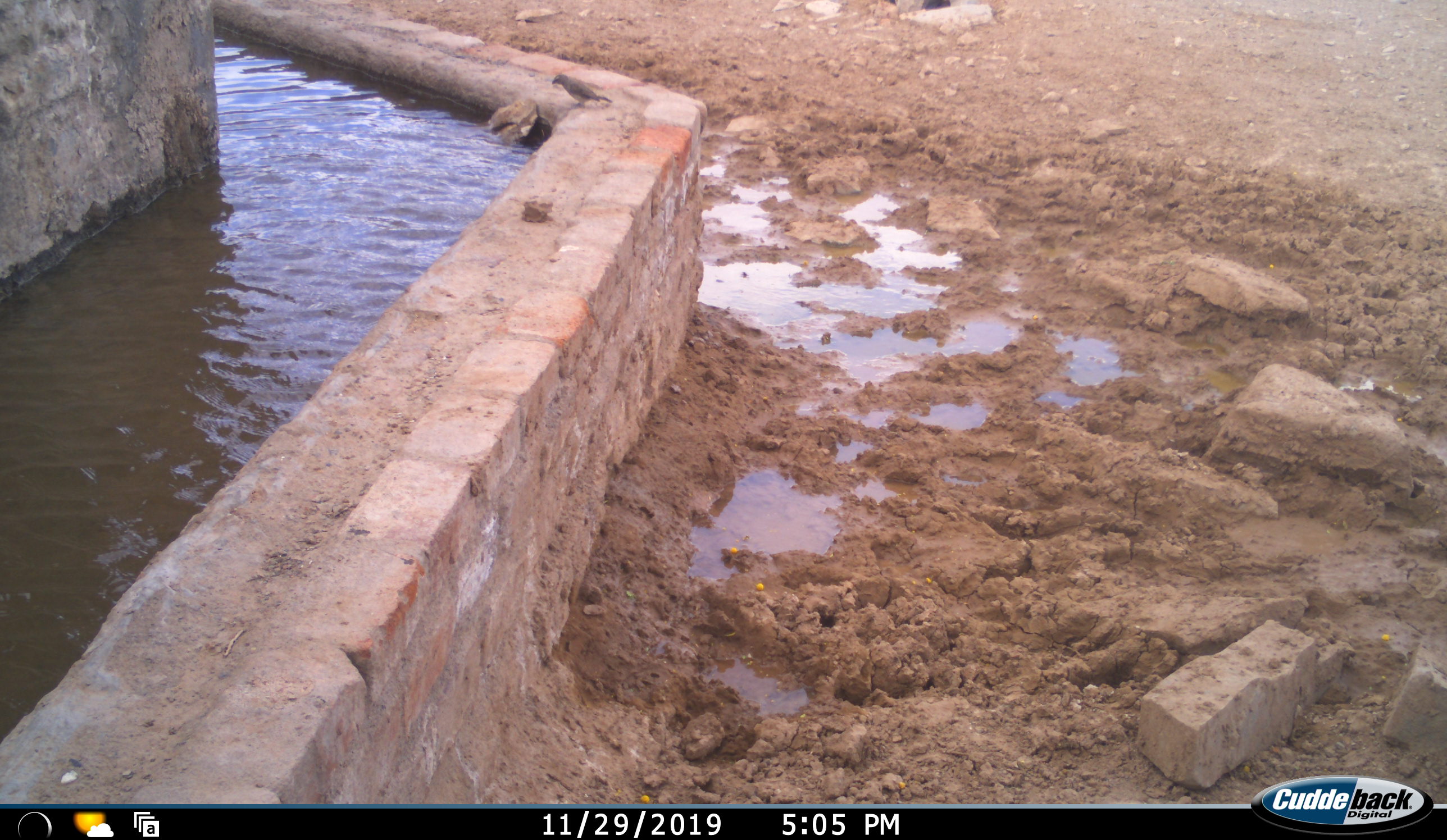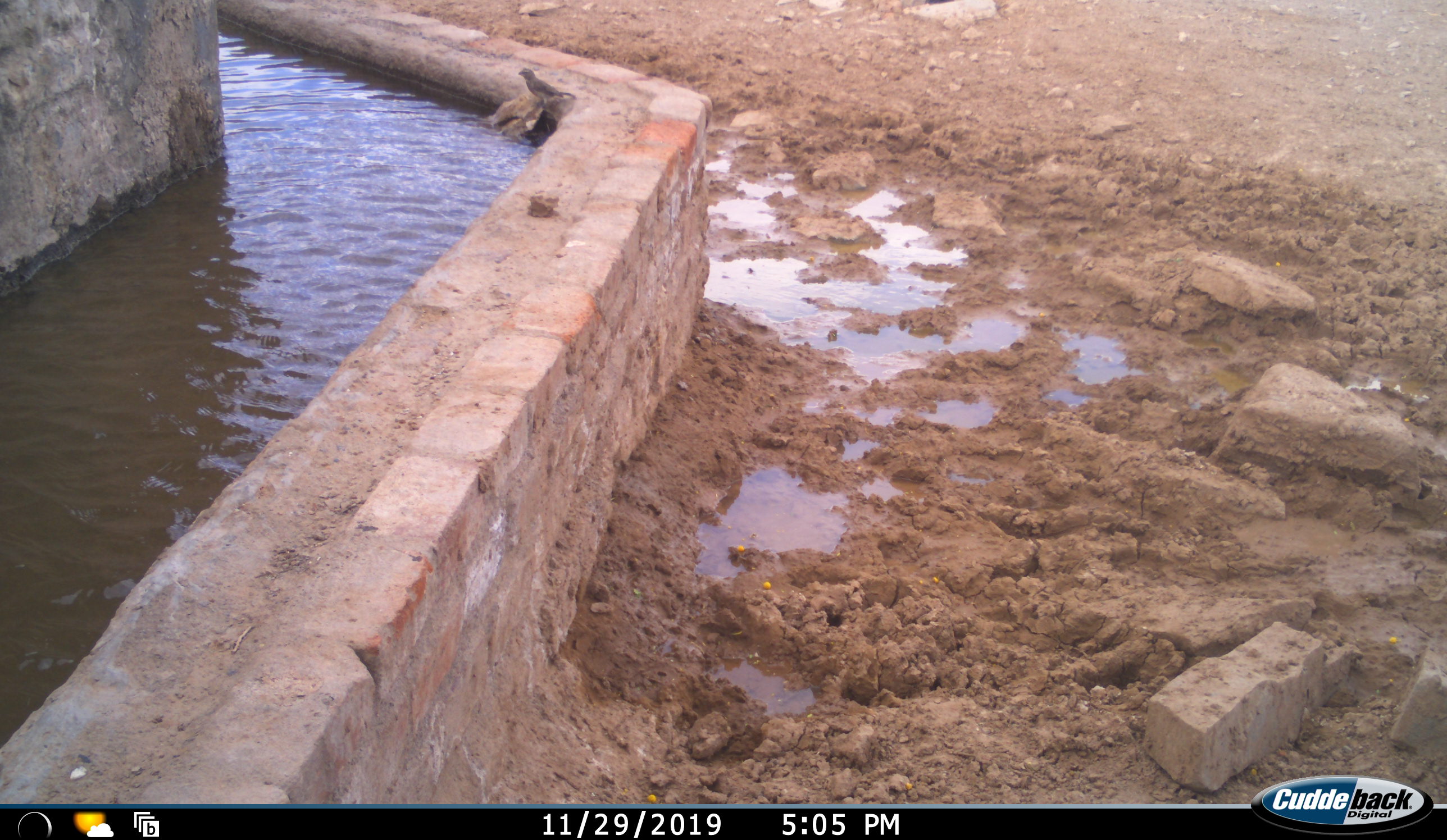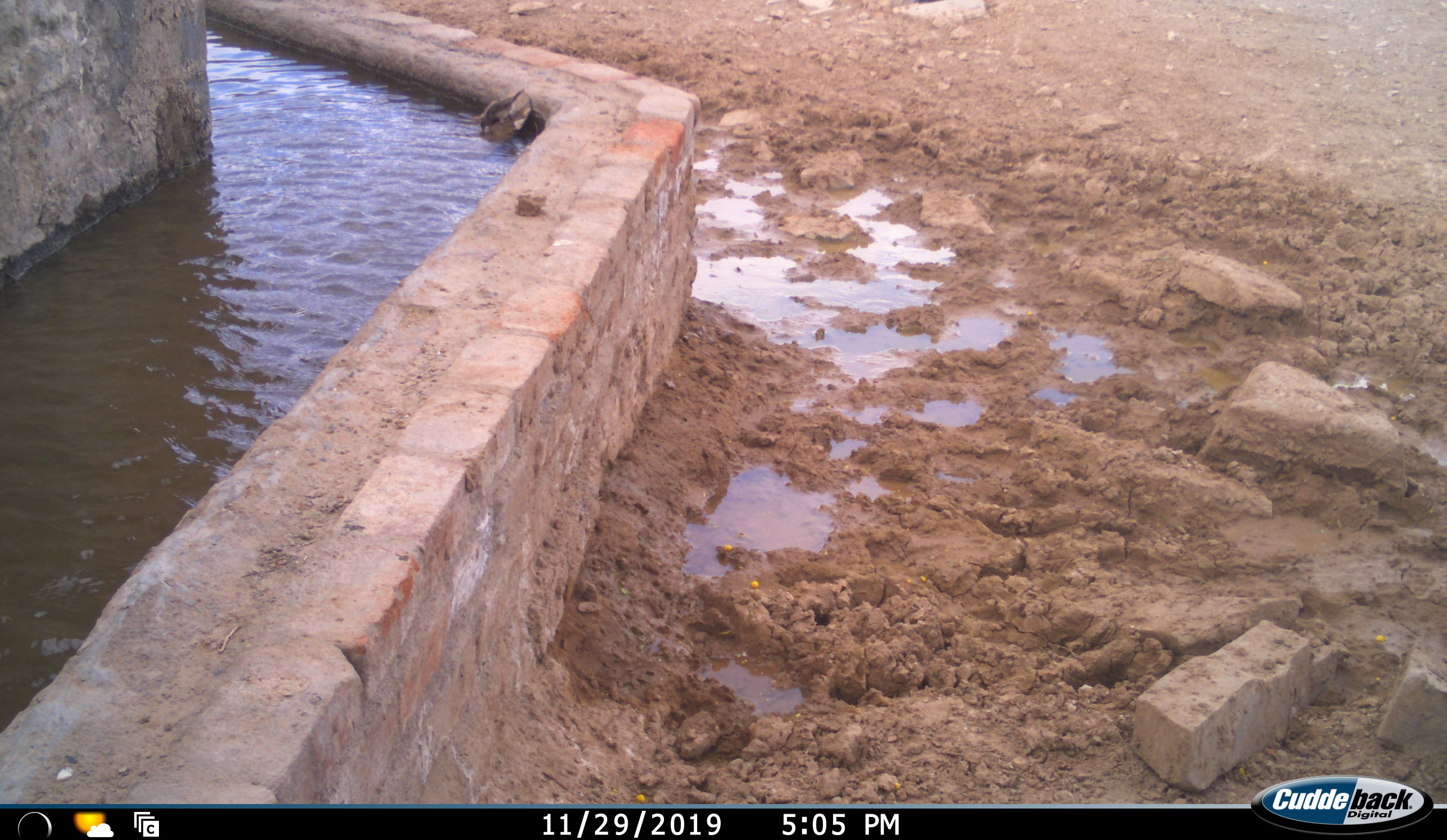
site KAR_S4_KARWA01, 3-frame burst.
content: unidentified animal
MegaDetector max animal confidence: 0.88